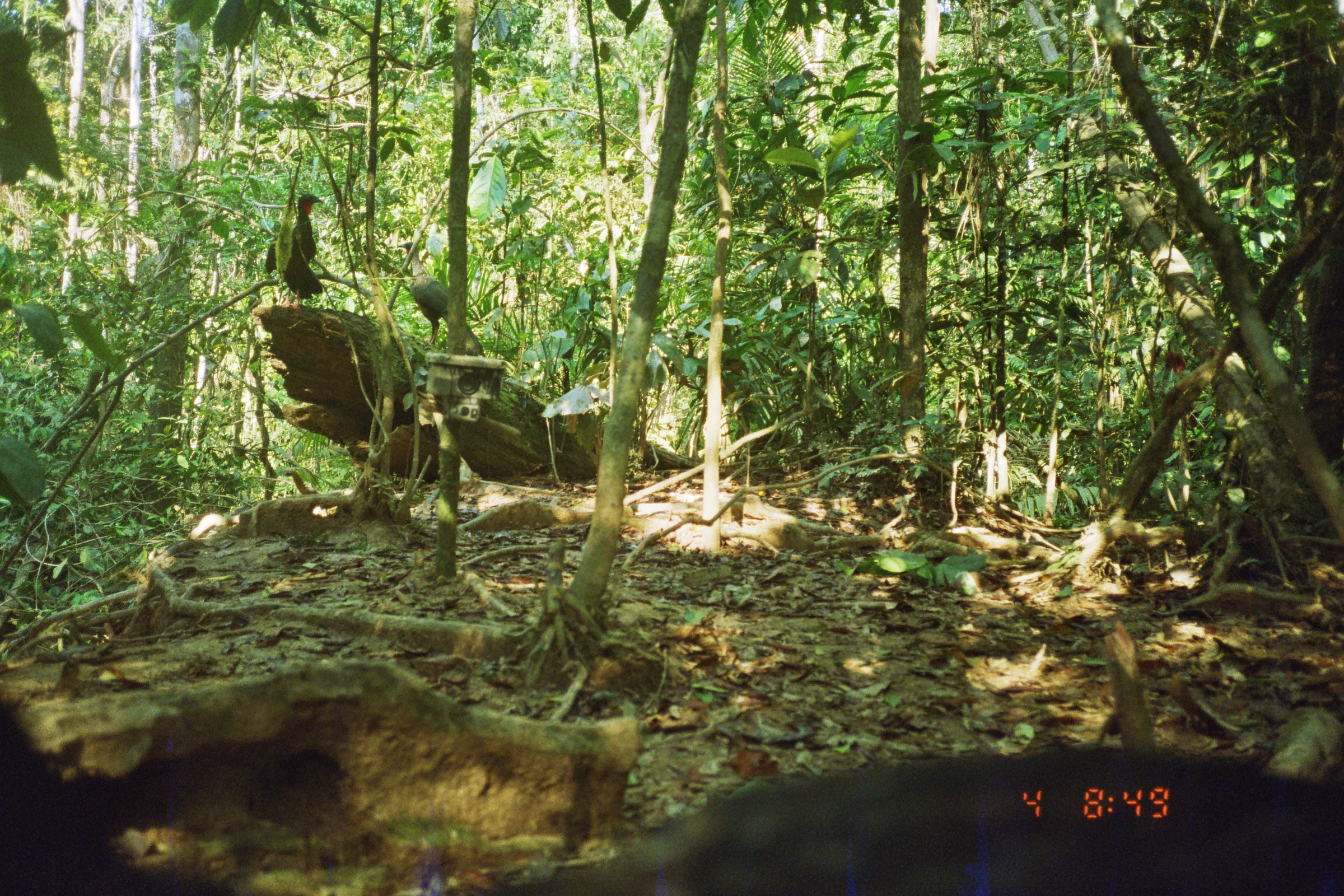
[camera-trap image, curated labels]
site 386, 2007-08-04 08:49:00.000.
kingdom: Animalia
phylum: Chordata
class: Aves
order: Galliformes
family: Cracidae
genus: Penelope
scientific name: Penelope jacquacu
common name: spix's guan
Penelope jacquacu (spix's guan).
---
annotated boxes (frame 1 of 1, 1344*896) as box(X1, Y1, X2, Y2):
penelope jacquacu: box(398, 241, 486, 362); box(264, 193, 325, 309)